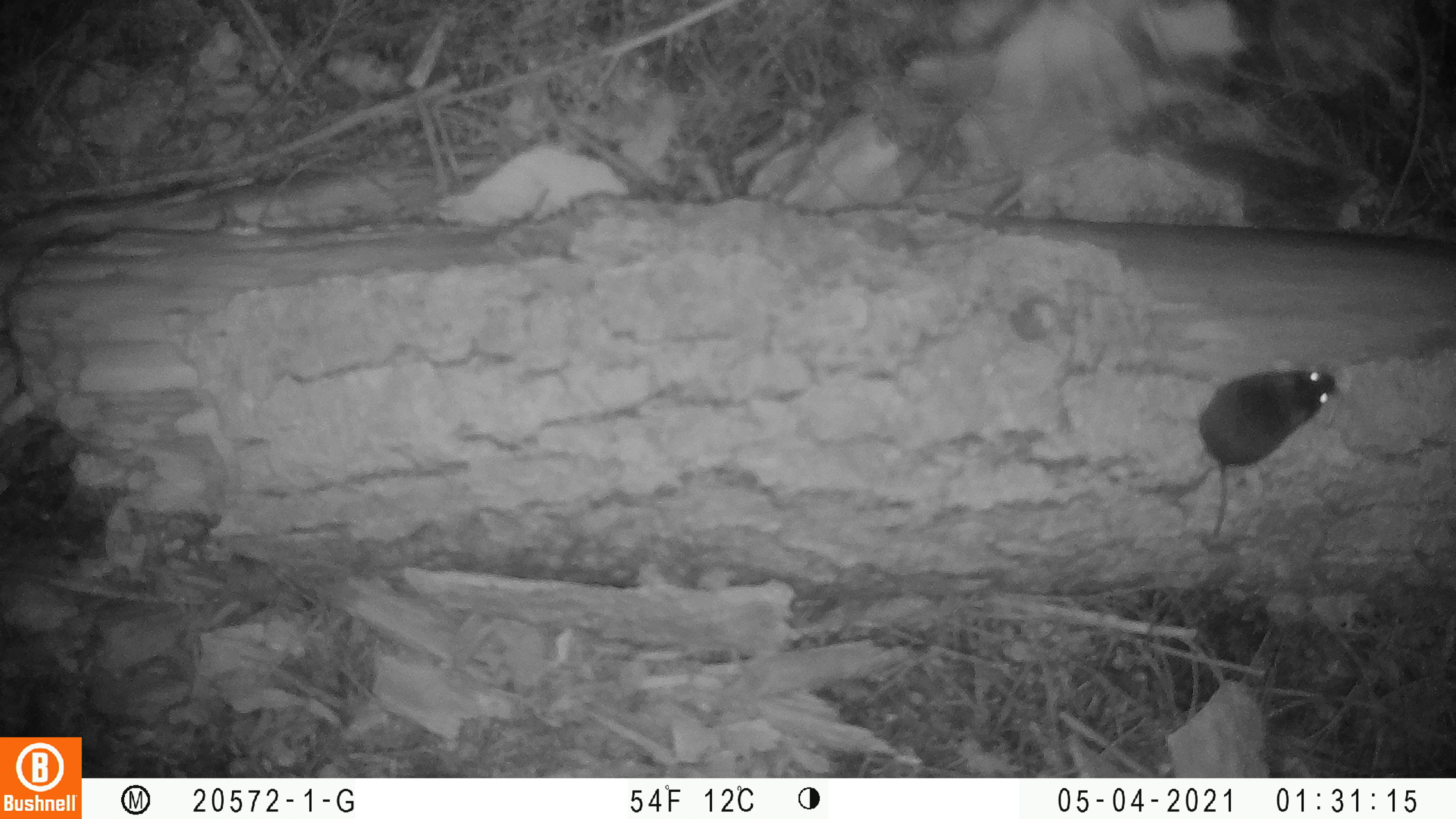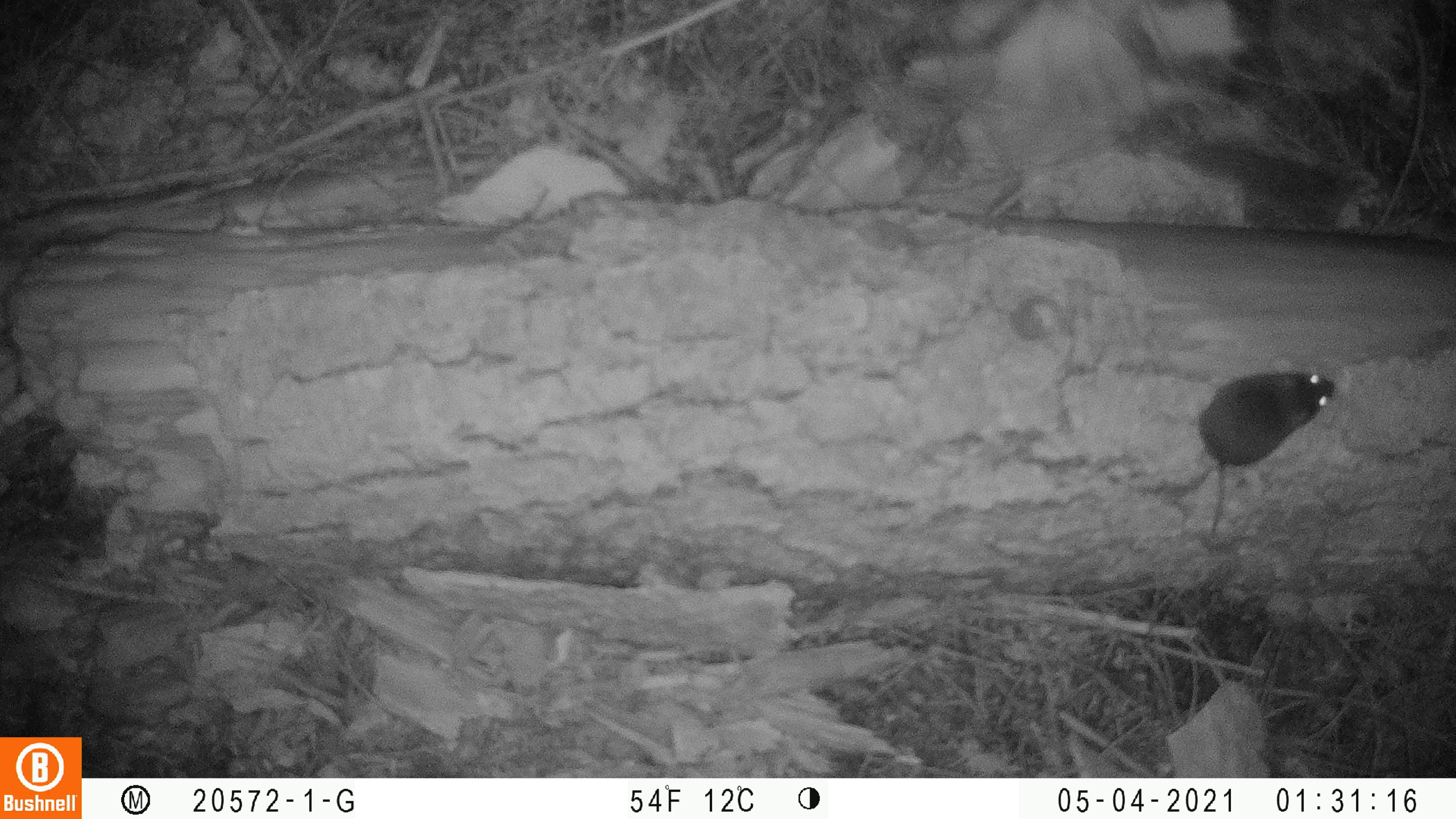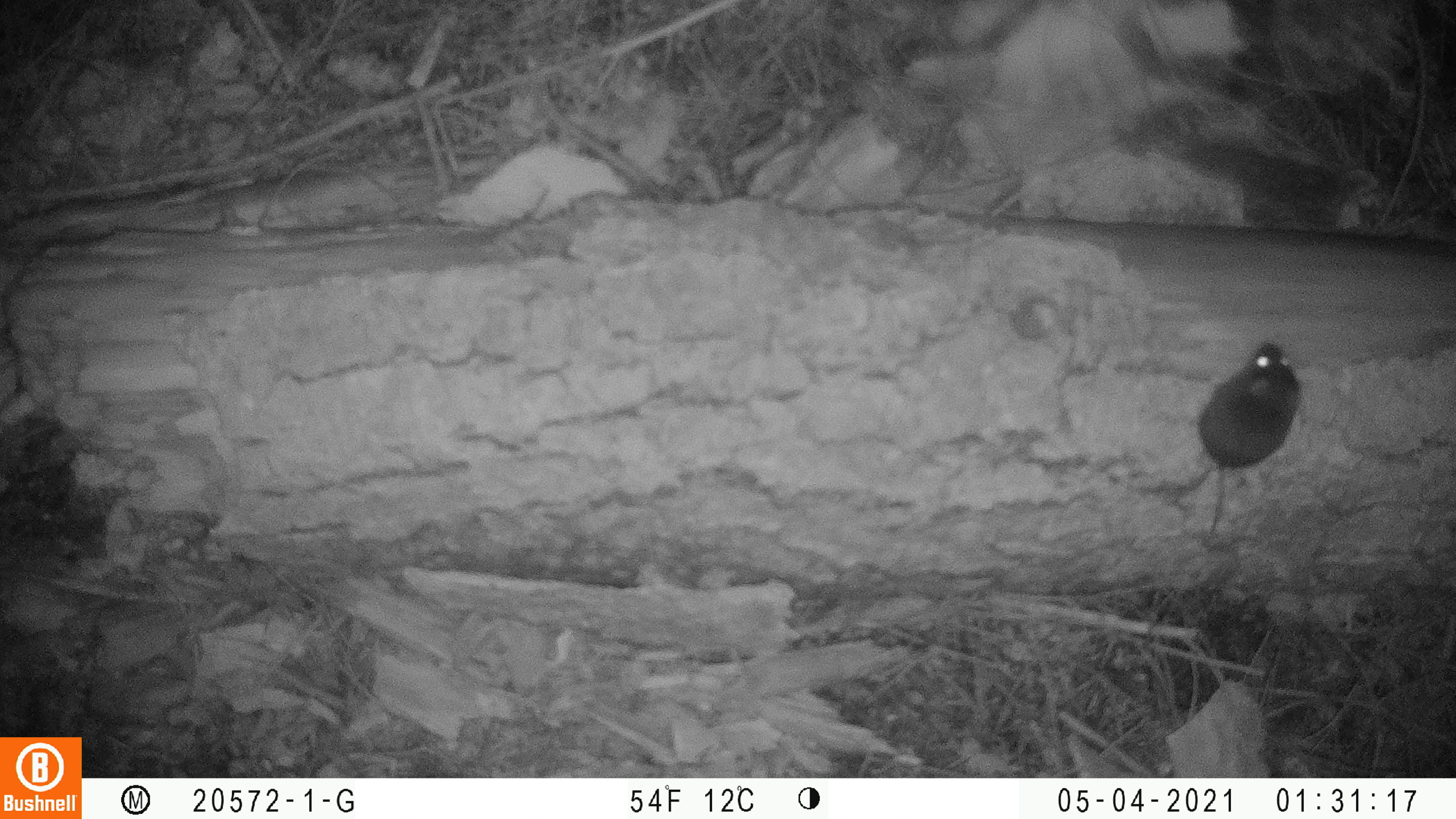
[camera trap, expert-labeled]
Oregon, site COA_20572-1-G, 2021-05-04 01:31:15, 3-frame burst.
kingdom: Animalia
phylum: Chordata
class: Mammalia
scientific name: Mammalia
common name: small mammal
Small mammal (Mammalia).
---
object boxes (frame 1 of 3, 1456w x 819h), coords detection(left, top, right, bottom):
small mammal: detection(1193, 366, 1349, 537)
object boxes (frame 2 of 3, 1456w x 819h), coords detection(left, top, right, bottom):
small mammal: detection(1183, 369, 1342, 550)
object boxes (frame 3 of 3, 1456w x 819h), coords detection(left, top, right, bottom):
small mammal: detection(1186, 335, 1313, 542)